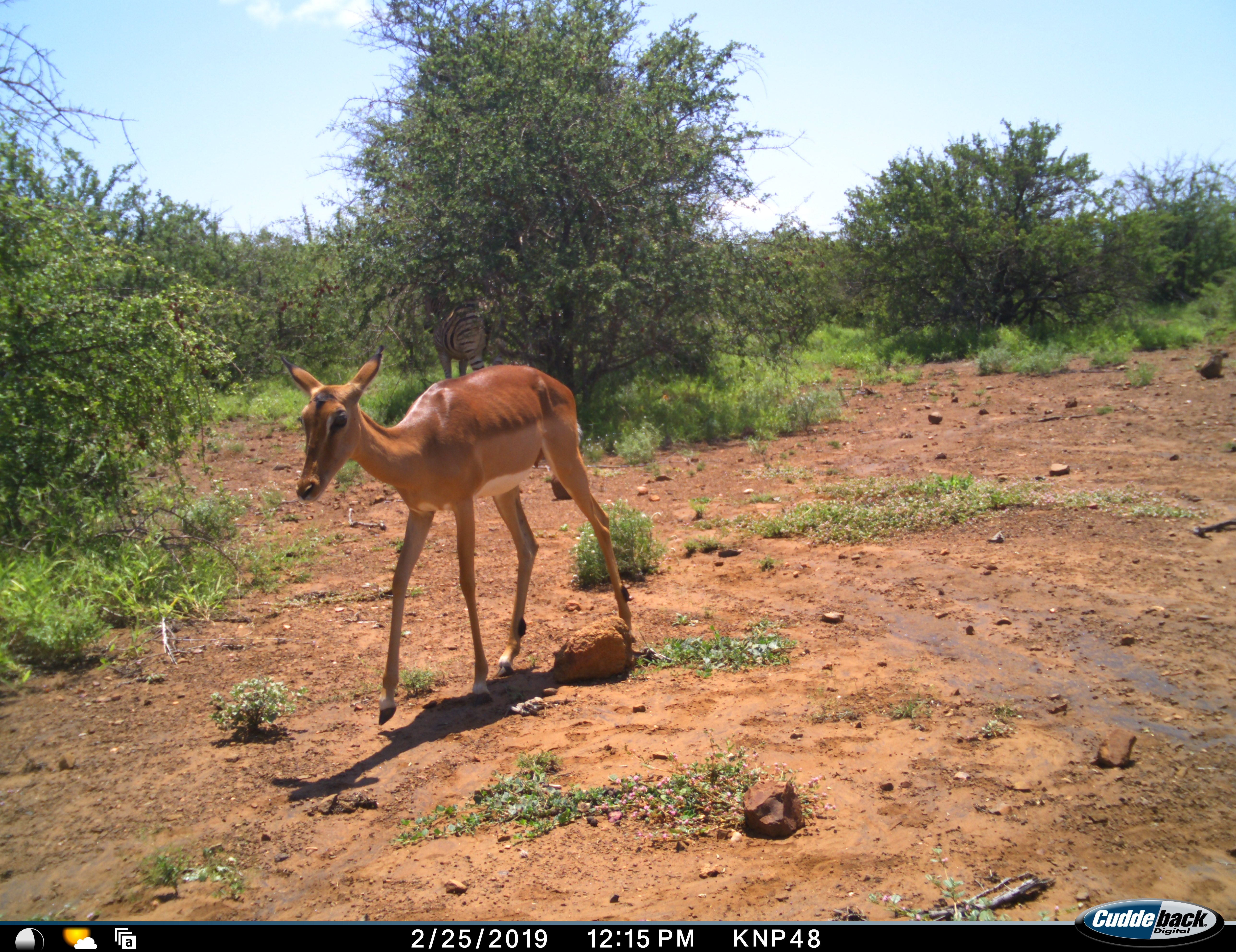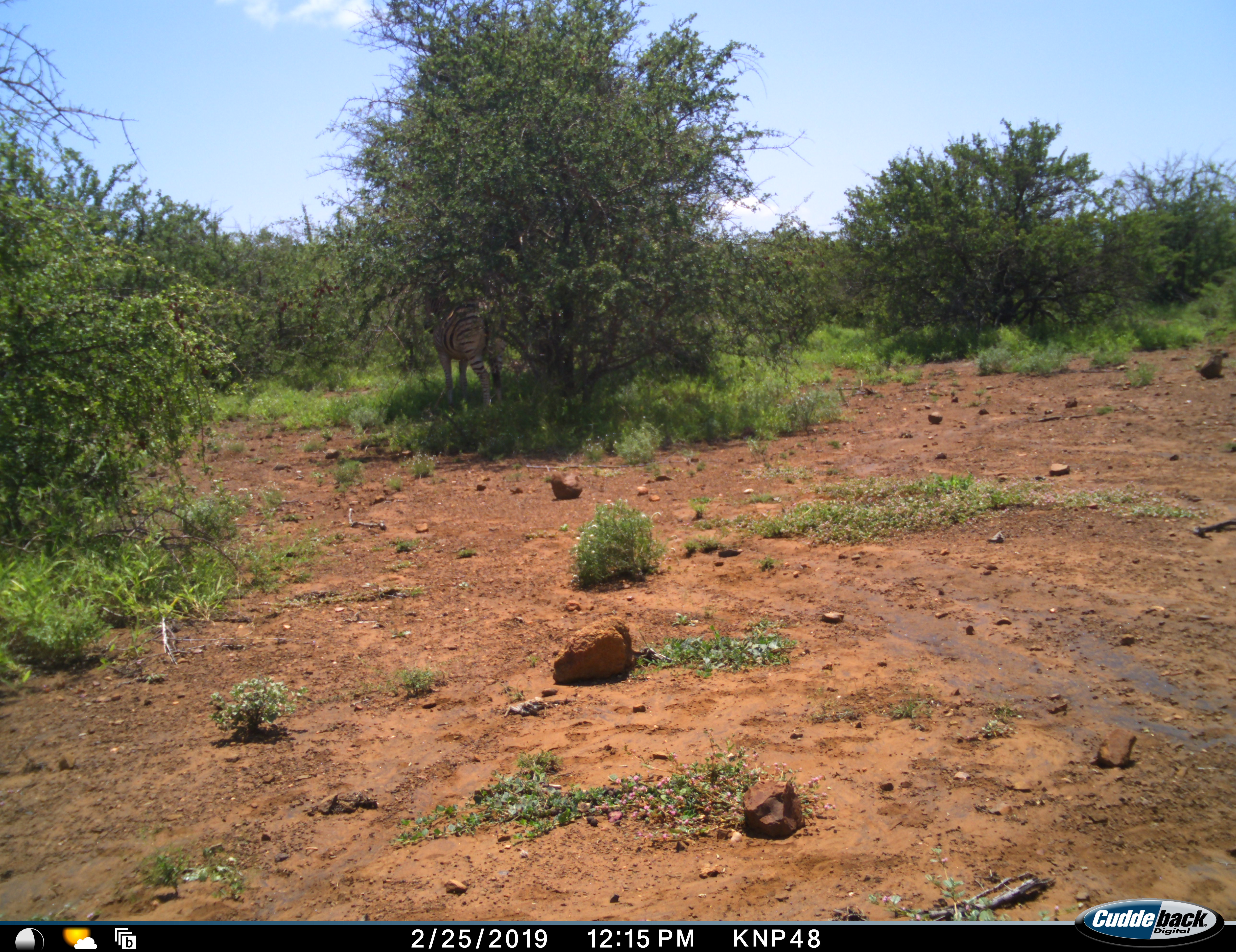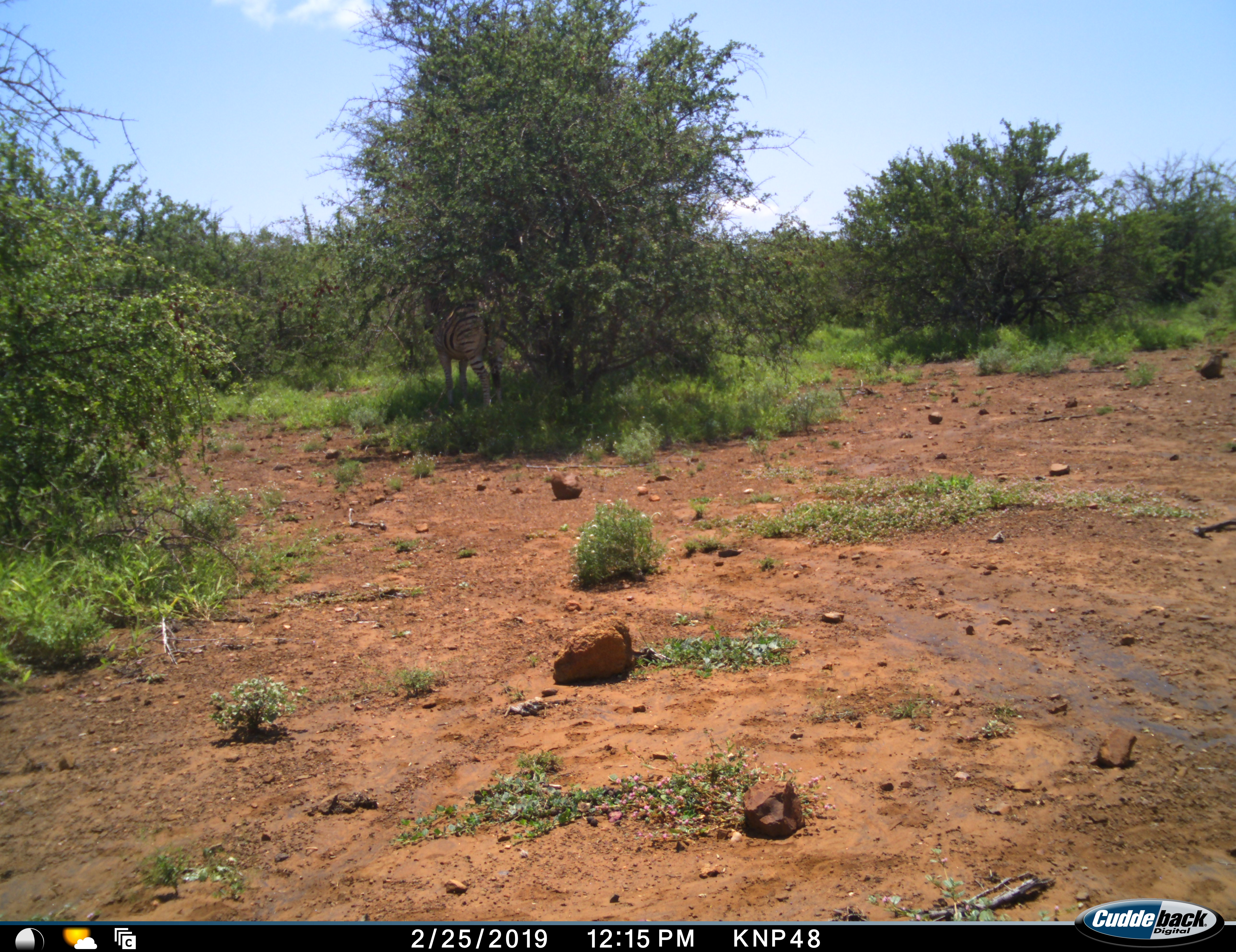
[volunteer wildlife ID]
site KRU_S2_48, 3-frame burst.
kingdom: Animalia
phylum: Chordata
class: Mammalia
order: Artiodactyla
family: Bovidae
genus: Aepyceros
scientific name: Aepyceros melampus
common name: impala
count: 1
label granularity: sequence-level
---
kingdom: Animalia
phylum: Chordata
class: Mammalia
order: Perissodactyla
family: Equidae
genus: Equus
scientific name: Equus quagga burchellii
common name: burchell's zebra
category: zebraburchells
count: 1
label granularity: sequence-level